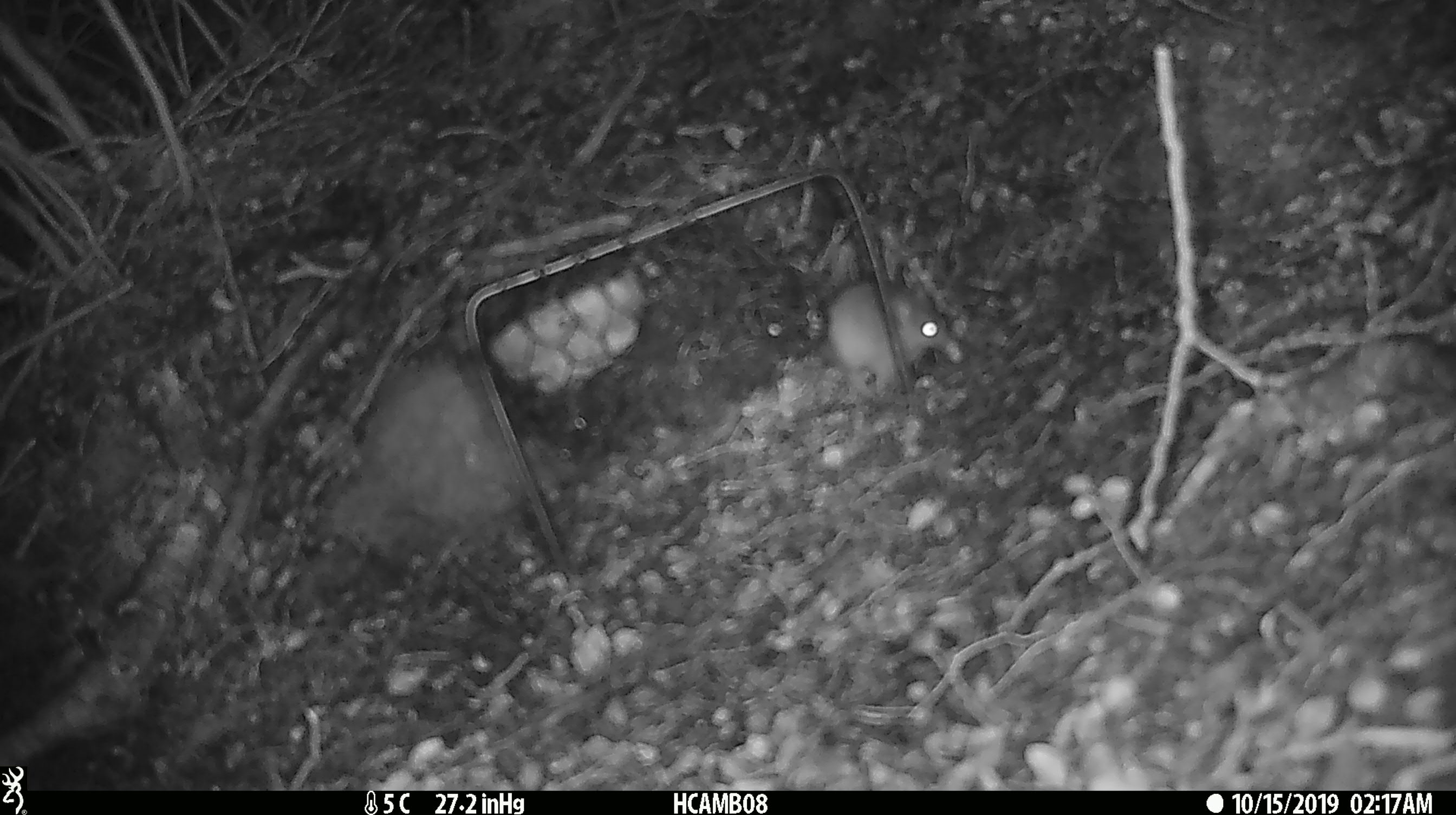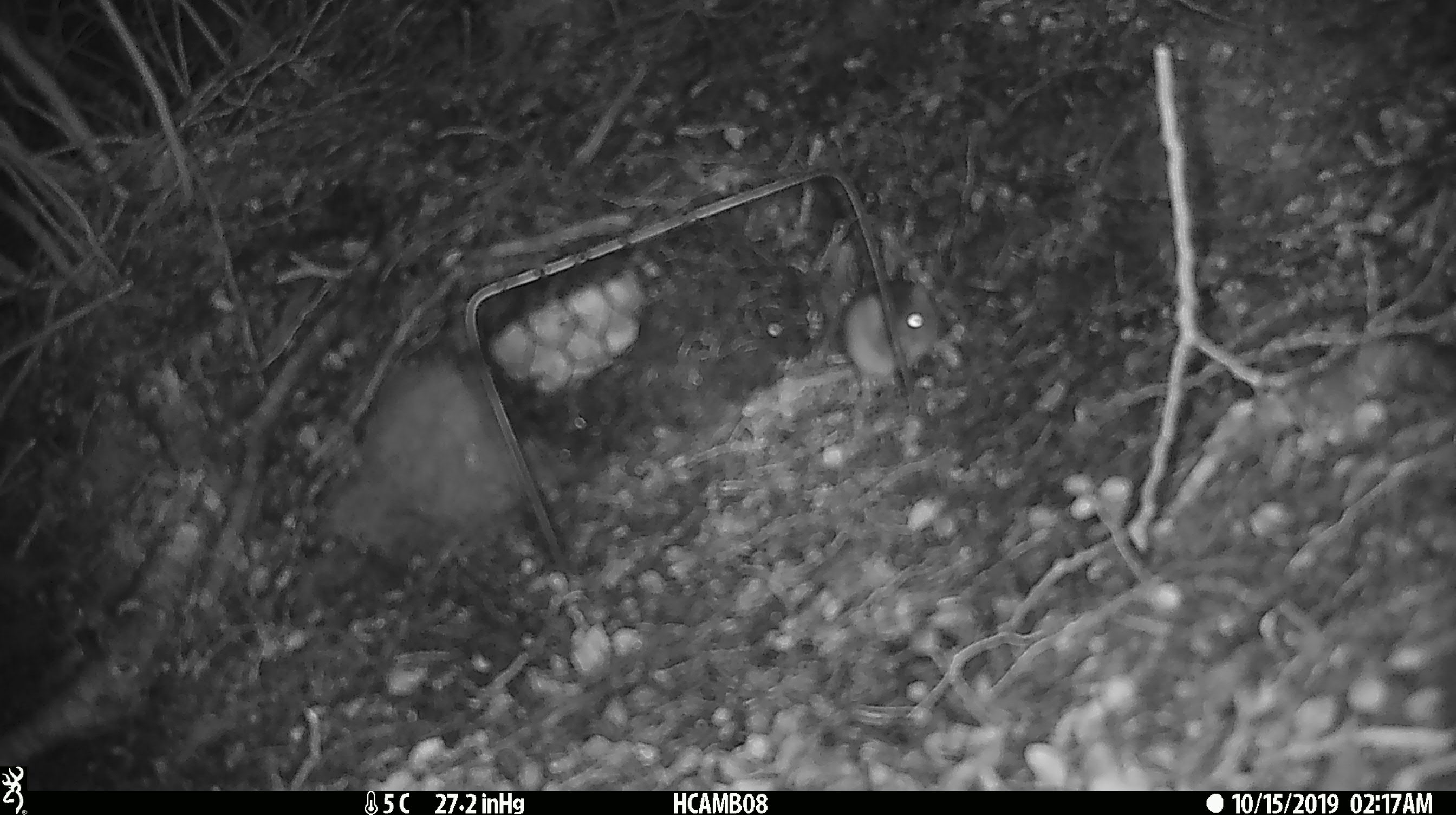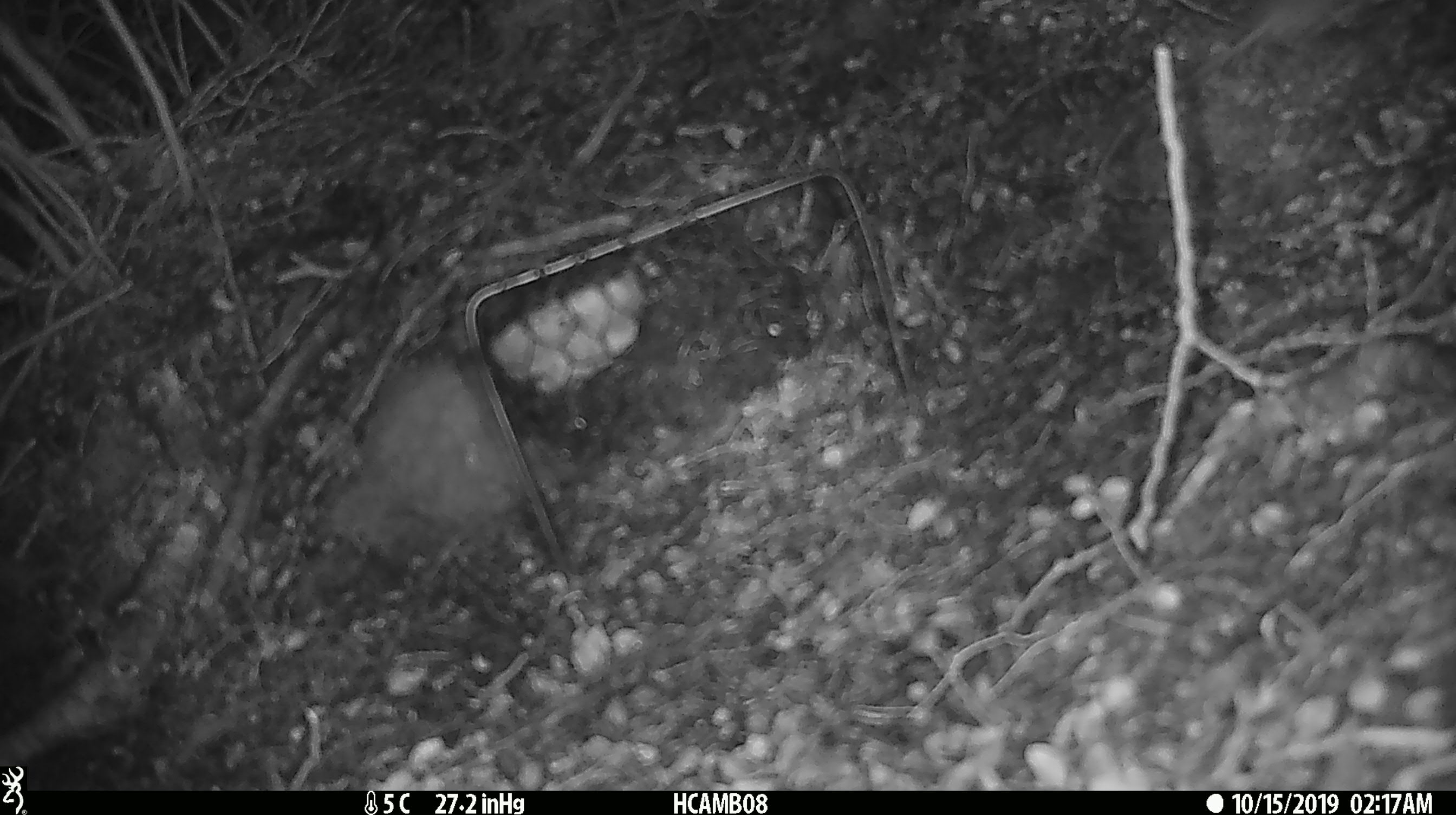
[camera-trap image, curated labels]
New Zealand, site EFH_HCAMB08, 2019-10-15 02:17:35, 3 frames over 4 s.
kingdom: Animalia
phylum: Chordata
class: Mammalia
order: Rodentia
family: Muridae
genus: Mus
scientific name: Mus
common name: mouse